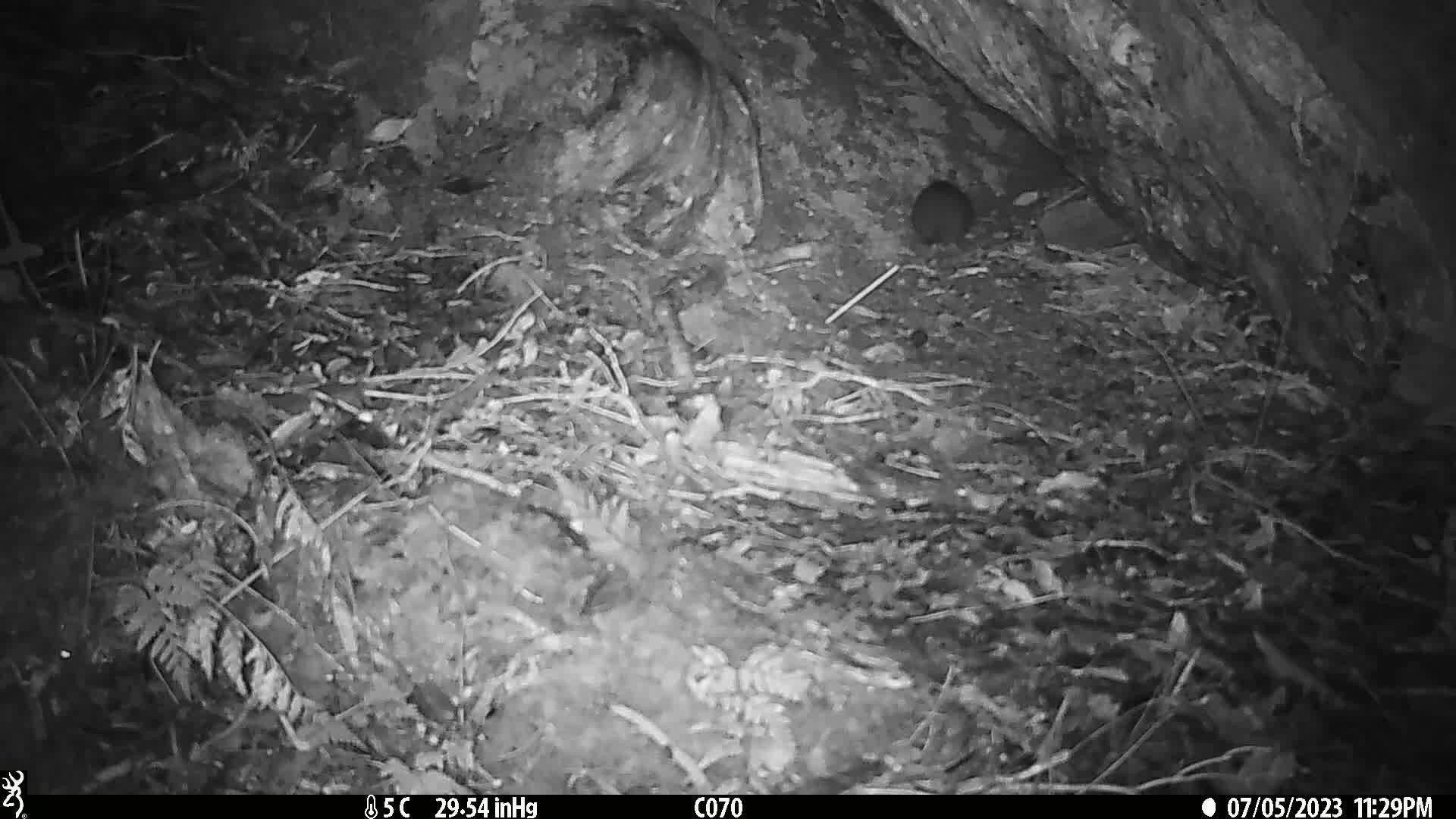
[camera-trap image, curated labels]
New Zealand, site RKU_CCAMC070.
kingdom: Animalia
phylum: Chordata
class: Mammalia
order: Rodentia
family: Muridae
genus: Rattus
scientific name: Rattus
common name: rat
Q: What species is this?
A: Rat (Rattus).